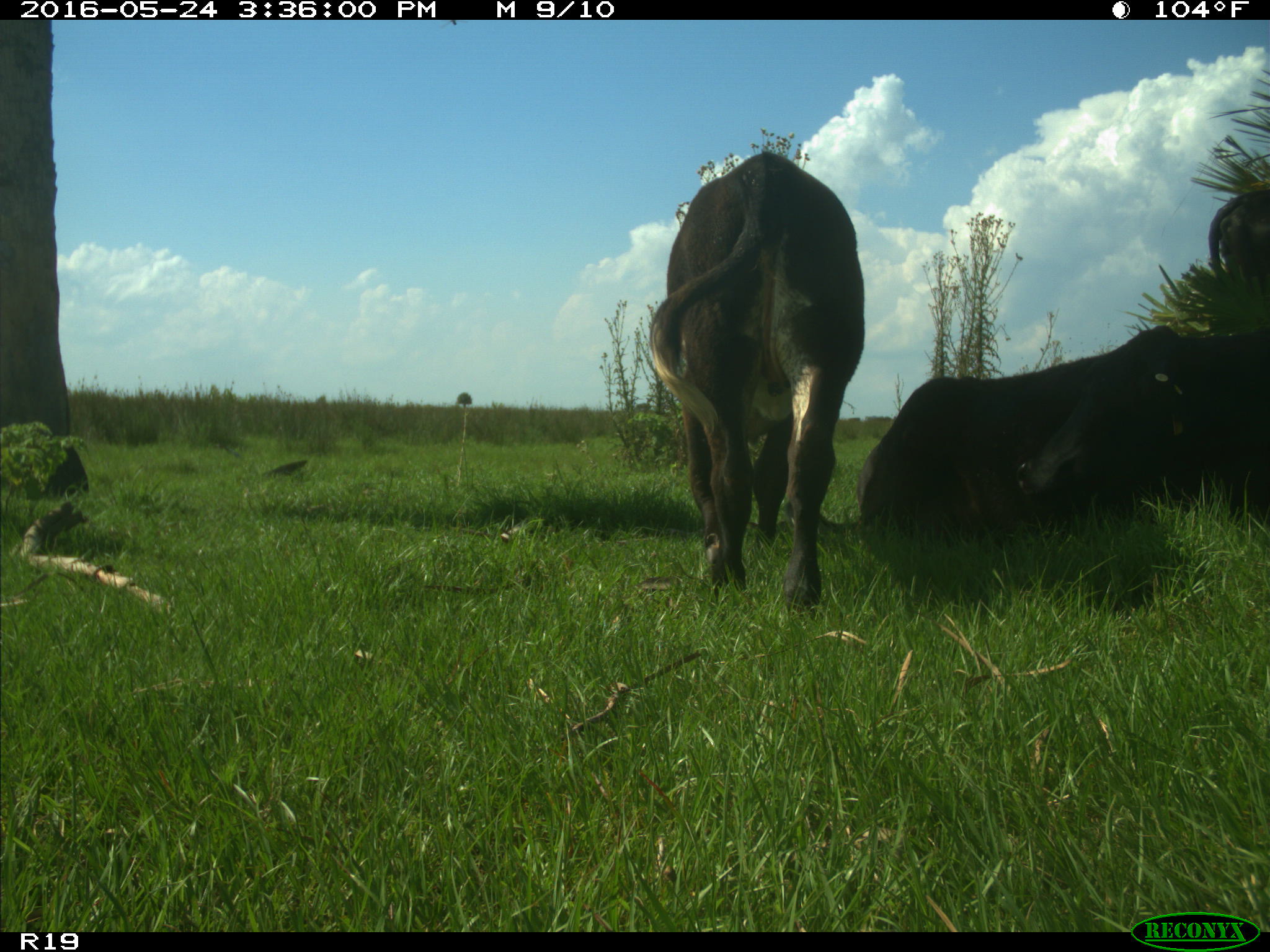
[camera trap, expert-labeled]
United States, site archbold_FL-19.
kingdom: Animalia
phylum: Chordata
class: Mammalia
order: Artiodactyla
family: Bovidae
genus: Bos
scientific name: Bos taurus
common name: domestic cow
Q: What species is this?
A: Bos taurus (domestic cow).